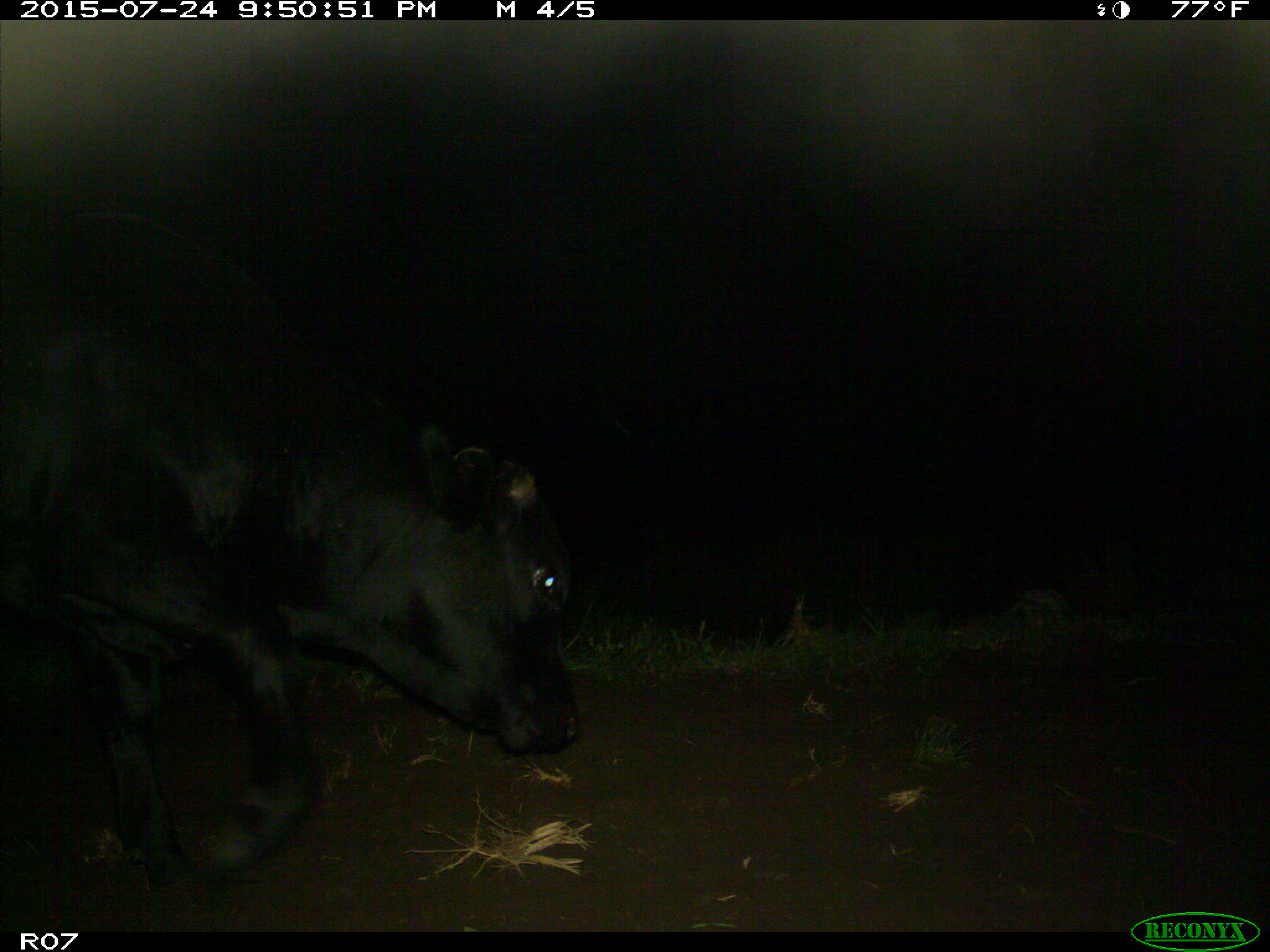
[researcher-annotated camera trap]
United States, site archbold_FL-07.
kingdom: Animalia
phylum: Chordata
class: Mammalia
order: Artiodactyla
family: Bovidae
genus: Bos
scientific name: Bos taurus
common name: domestic cow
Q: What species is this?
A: Bos taurus (domestic cow).